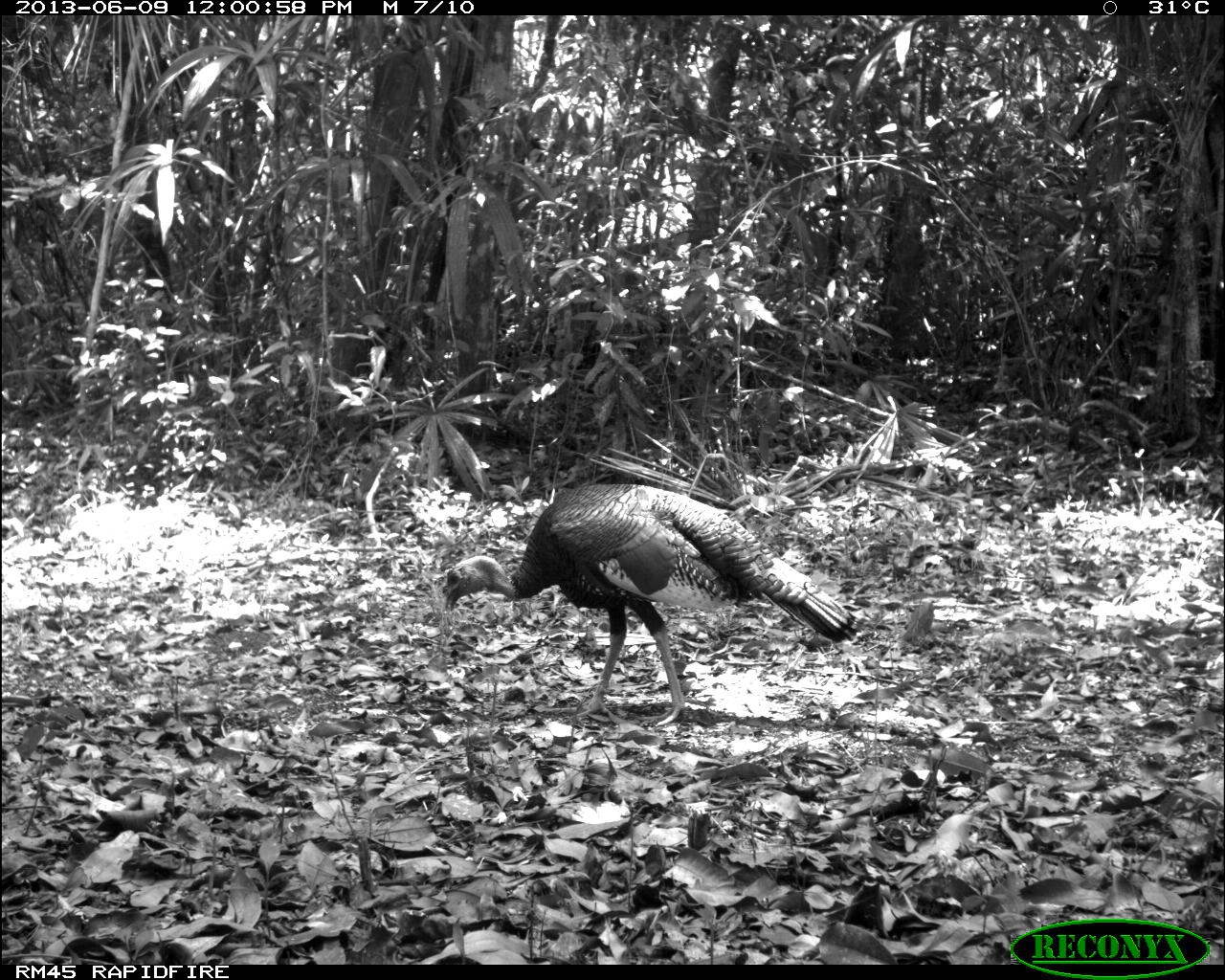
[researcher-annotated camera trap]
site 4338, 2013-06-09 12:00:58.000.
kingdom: Animalia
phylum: Chordata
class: Aves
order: Galliformes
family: Phasianidae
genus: Meleagris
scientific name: Meleagris ocellata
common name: ocellated turkey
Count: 1.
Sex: male.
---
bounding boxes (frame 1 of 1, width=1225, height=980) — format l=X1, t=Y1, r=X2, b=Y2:
meleagris ocellata: l=440, t=481, r=865, b=726